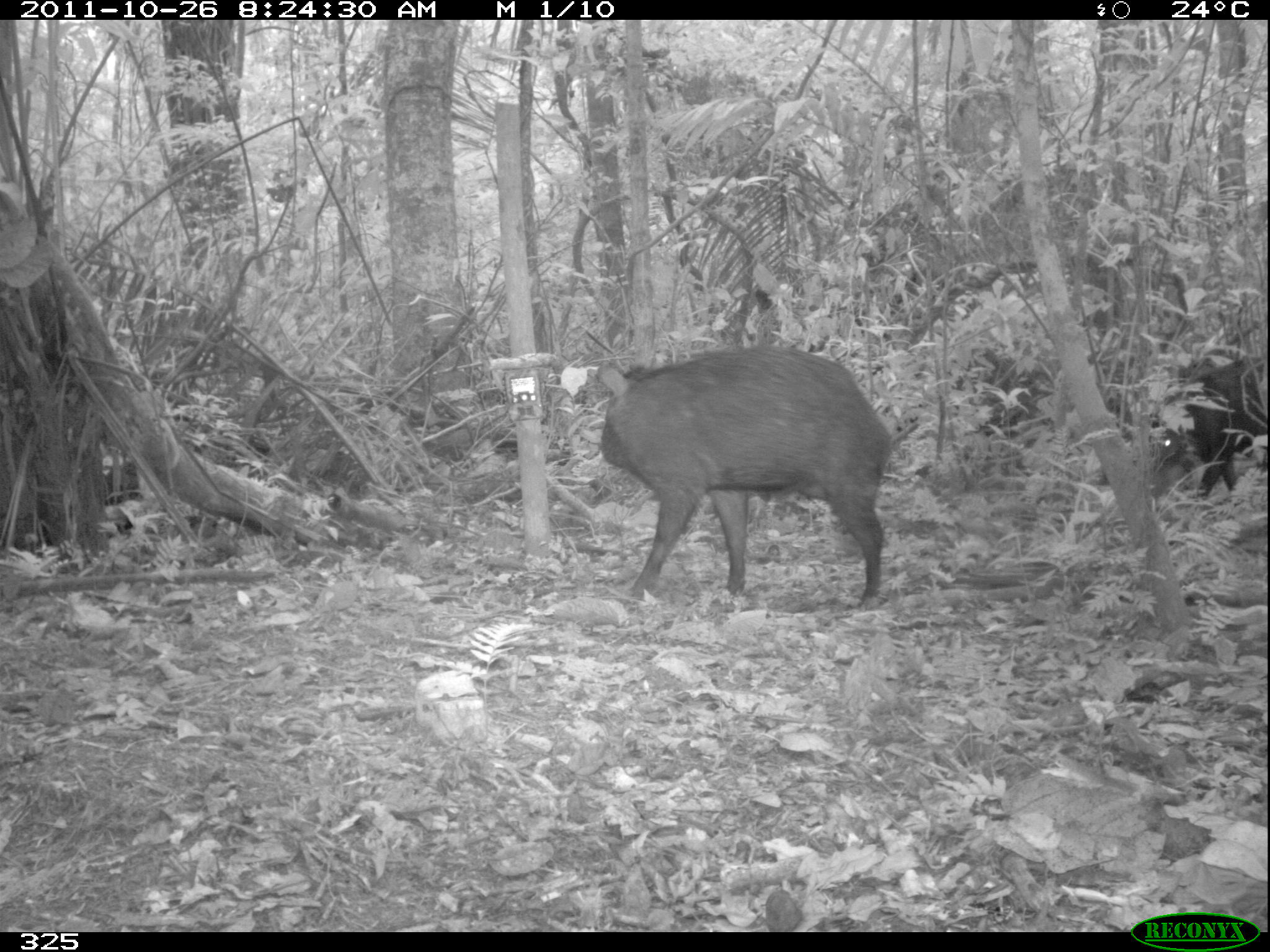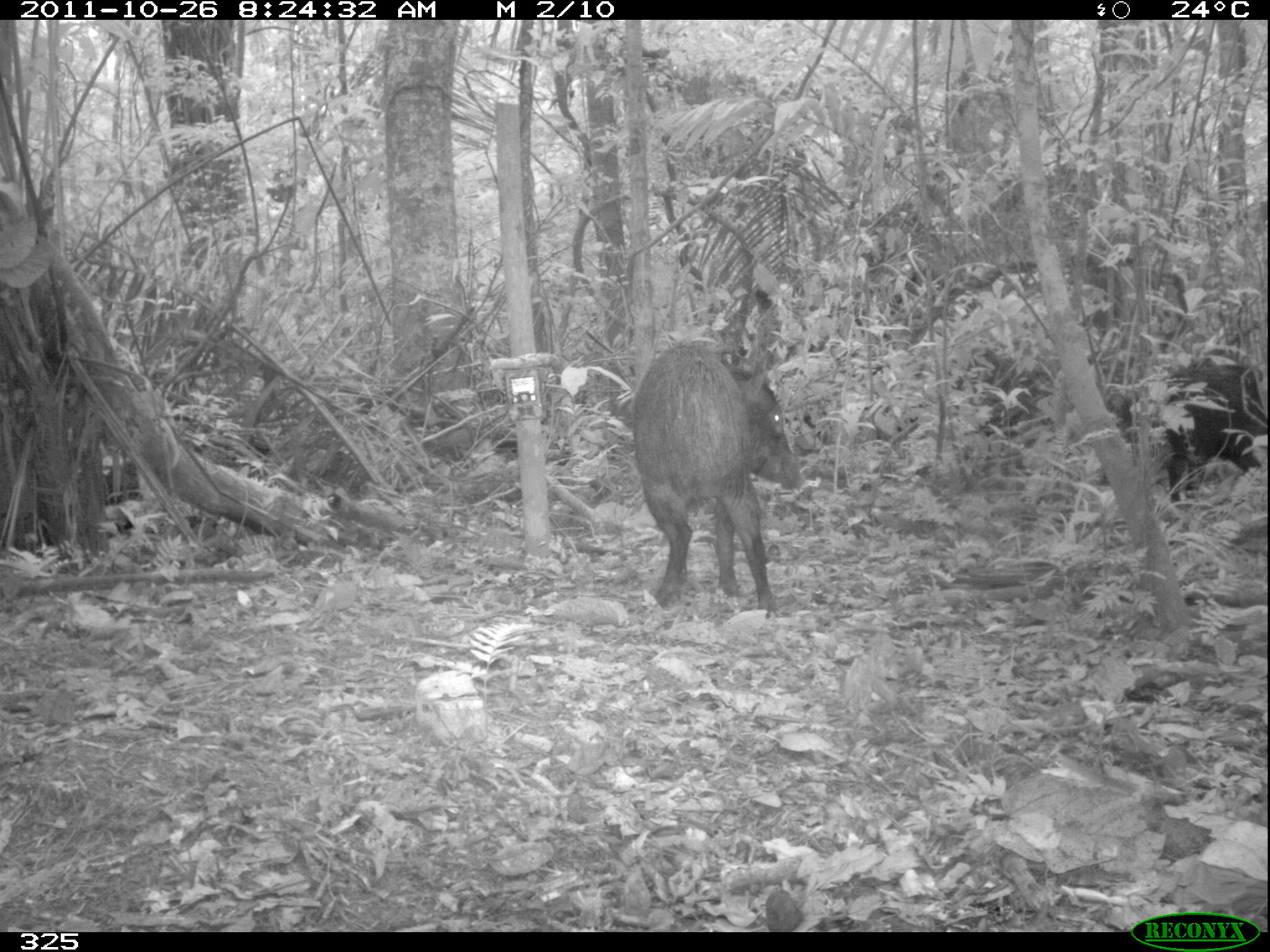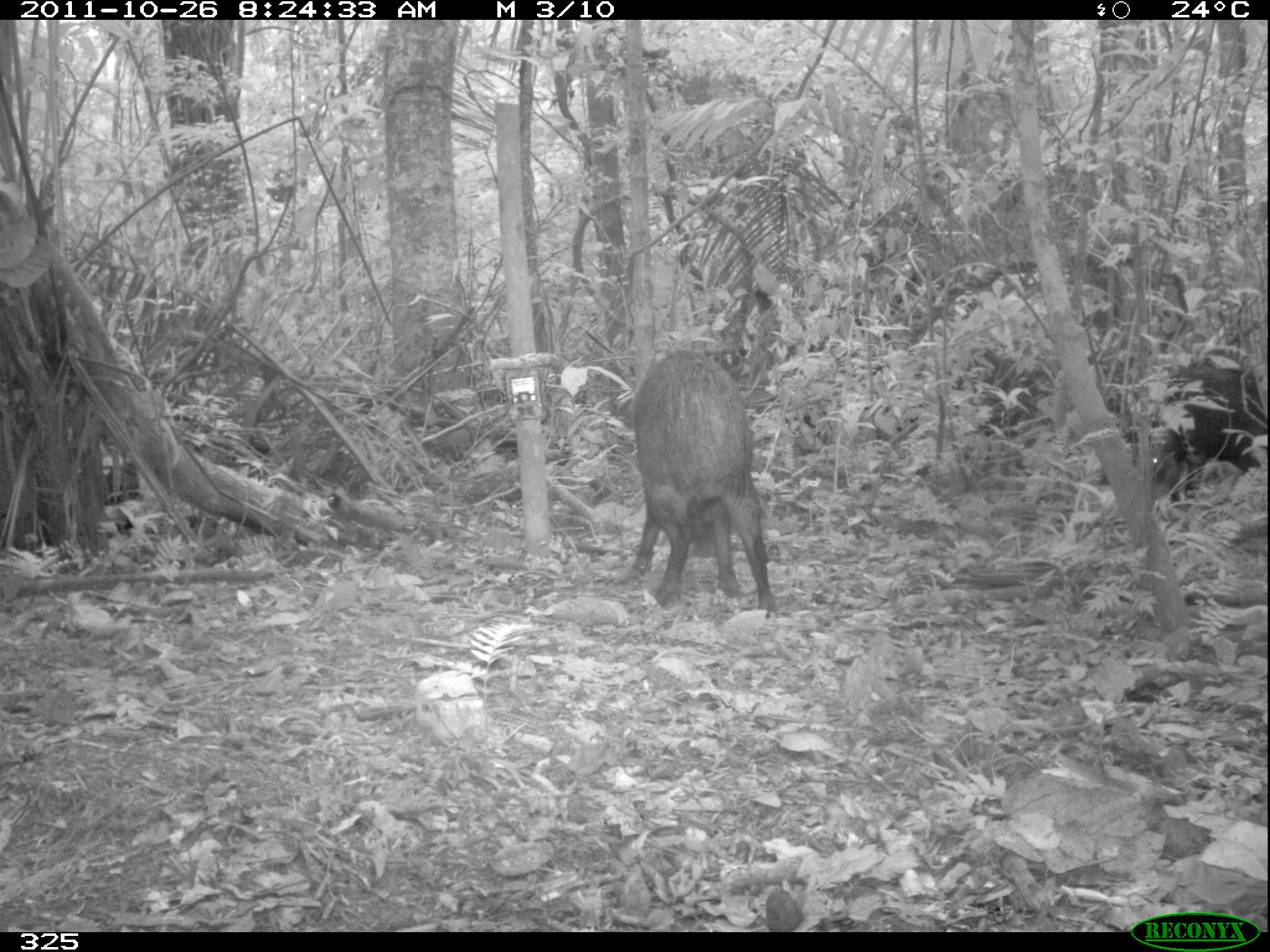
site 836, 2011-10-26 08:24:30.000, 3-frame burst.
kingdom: Animalia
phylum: Chordata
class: Mammalia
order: Artiodactyla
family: Tayassuidae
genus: Tayassu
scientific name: Tayassu pecari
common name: white-lipped peccary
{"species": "Tayassu pecari (white-lipped peccary)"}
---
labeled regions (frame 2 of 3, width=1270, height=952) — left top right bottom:
tayassu pecari: 631 338 806 618; 1105 361 1268 507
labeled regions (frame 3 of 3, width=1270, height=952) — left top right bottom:
tayassu pecari: 628 350 777 618; 1123 365 1267 510